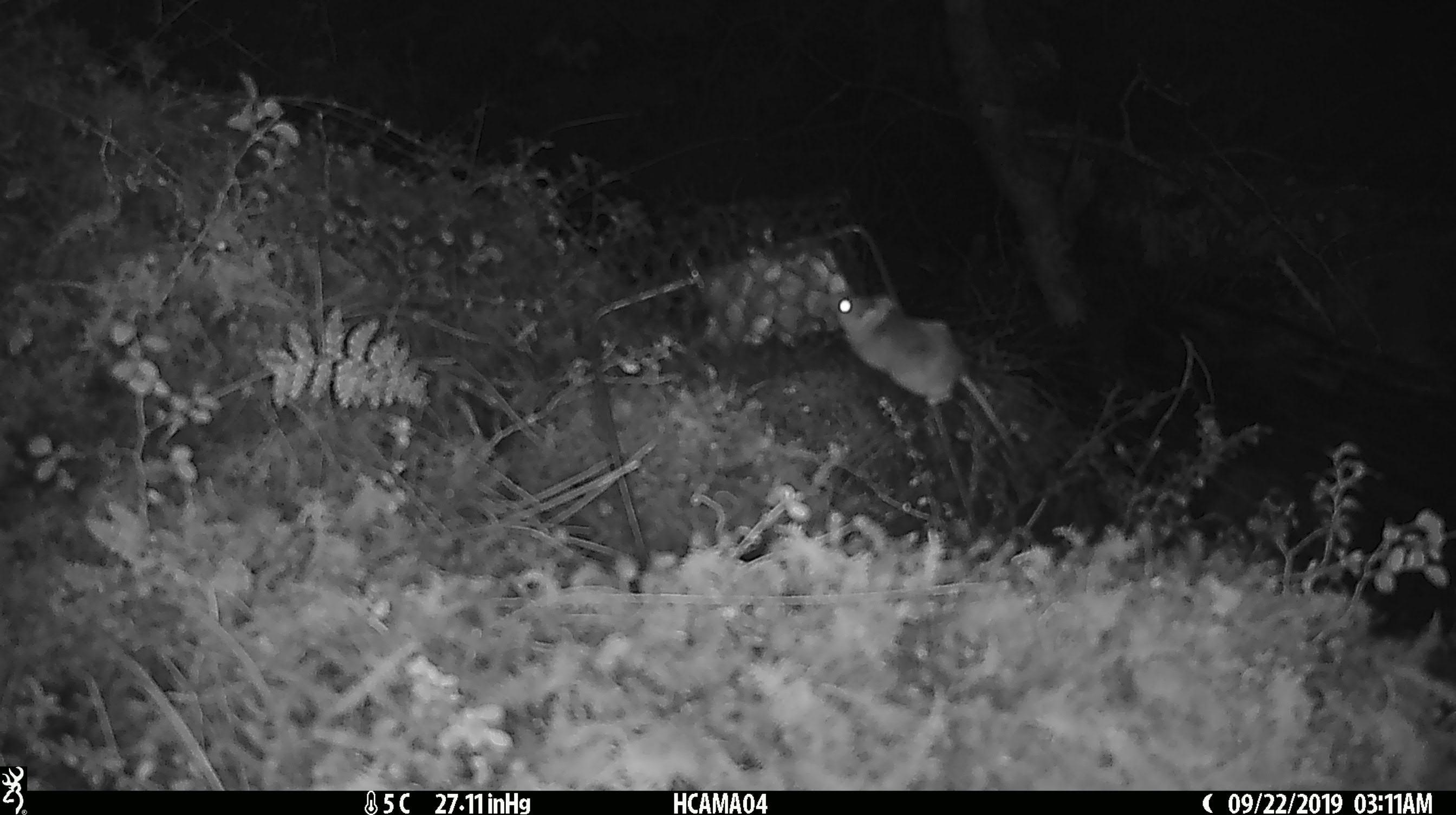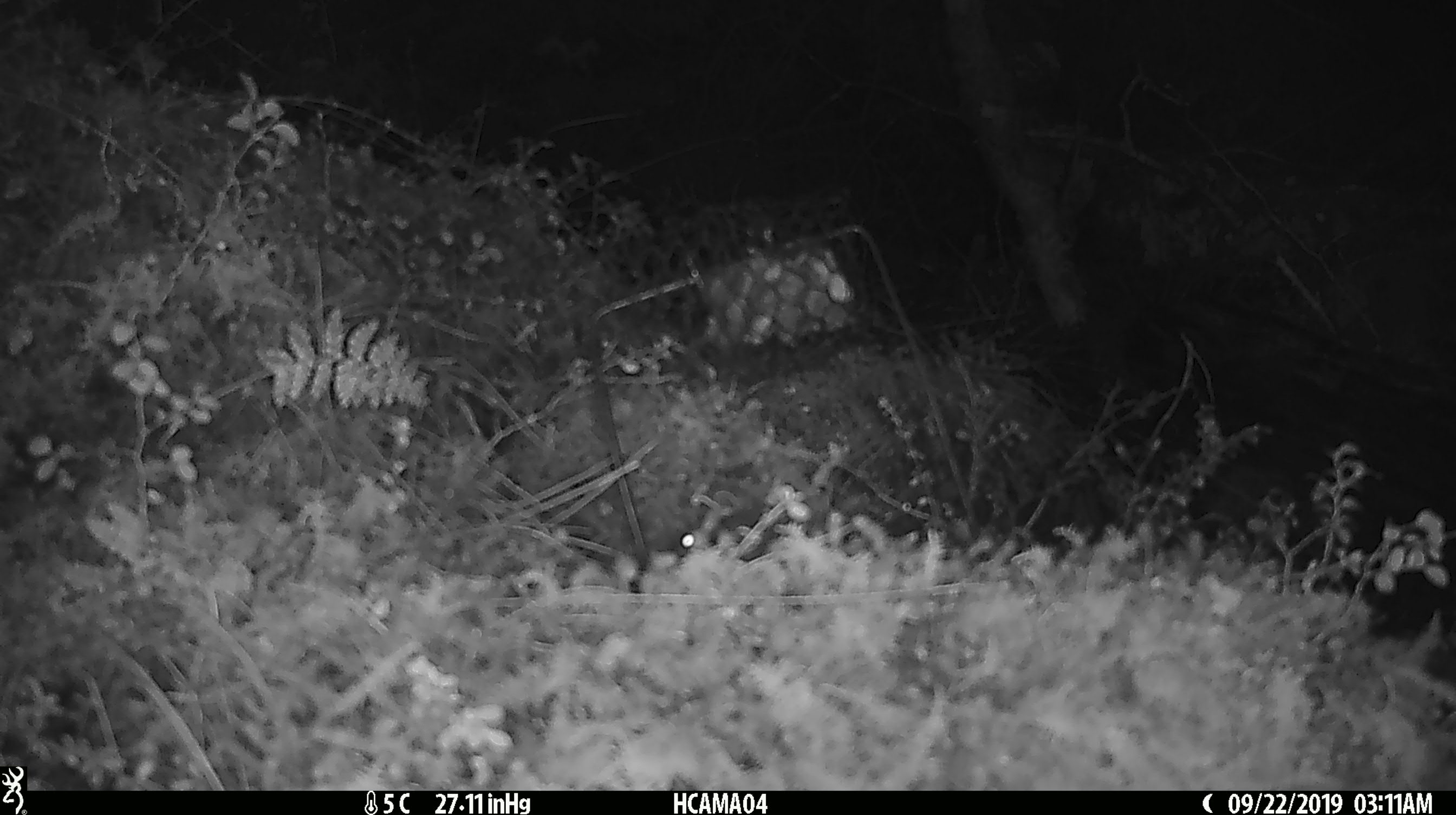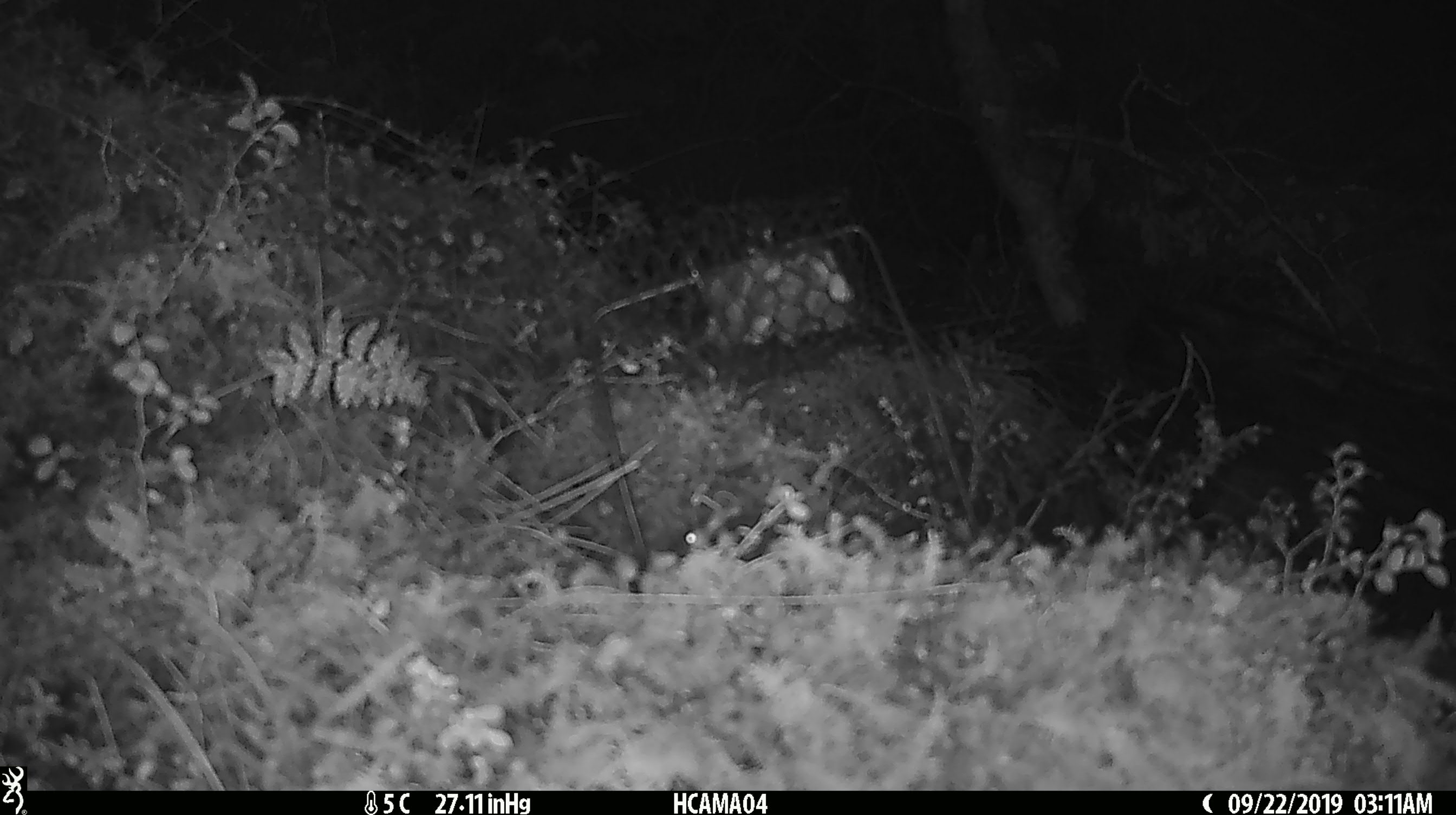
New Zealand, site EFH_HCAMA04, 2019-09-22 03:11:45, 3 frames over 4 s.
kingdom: Animalia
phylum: Chordata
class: Mammalia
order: Rodentia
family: Muridae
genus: Mus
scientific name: Mus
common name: mouse